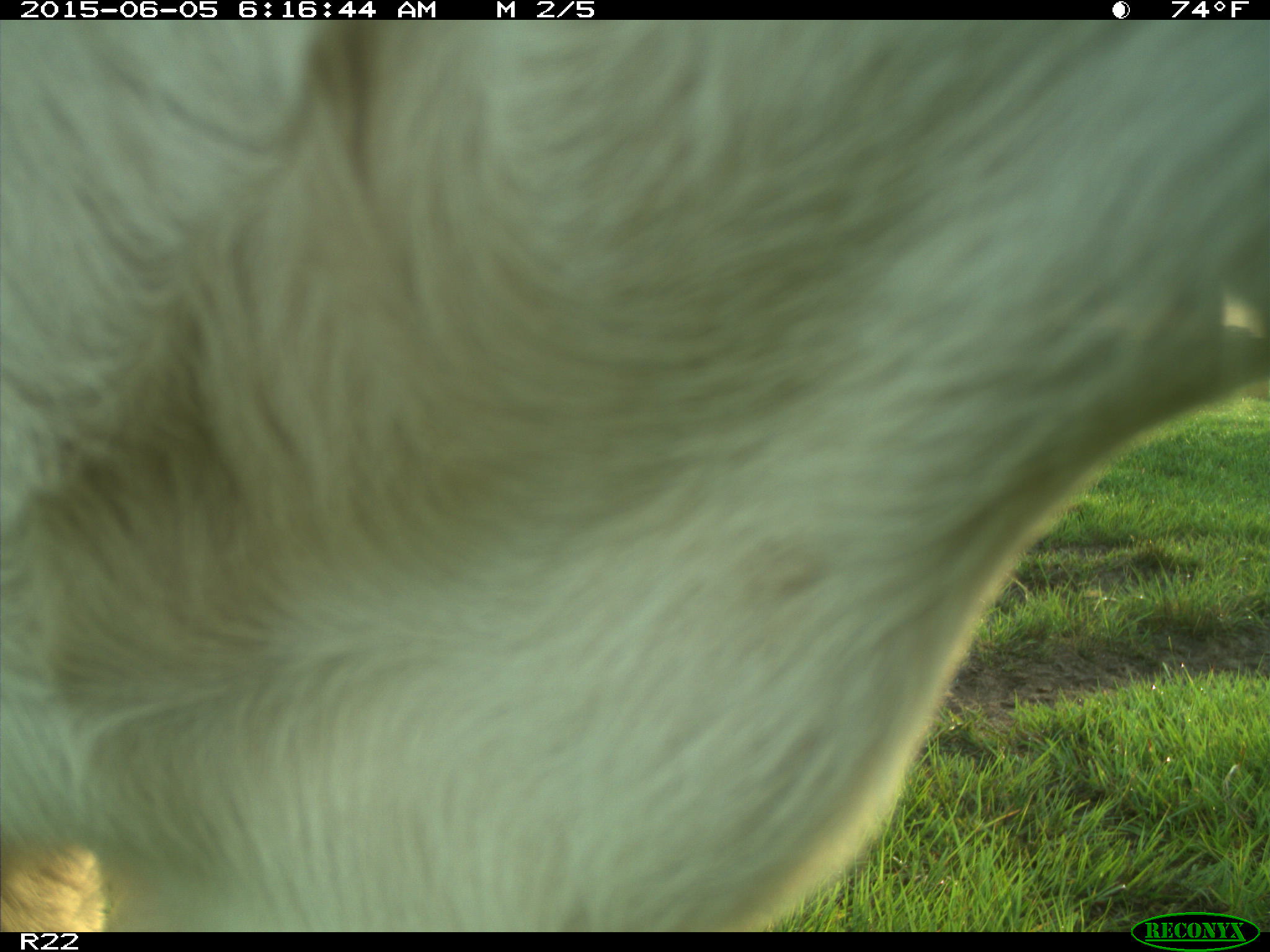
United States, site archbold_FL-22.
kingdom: Animalia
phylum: Chordata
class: Mammalia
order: Artiodactyla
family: Bovidae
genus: Bos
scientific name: Bos taurus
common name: domestic cow